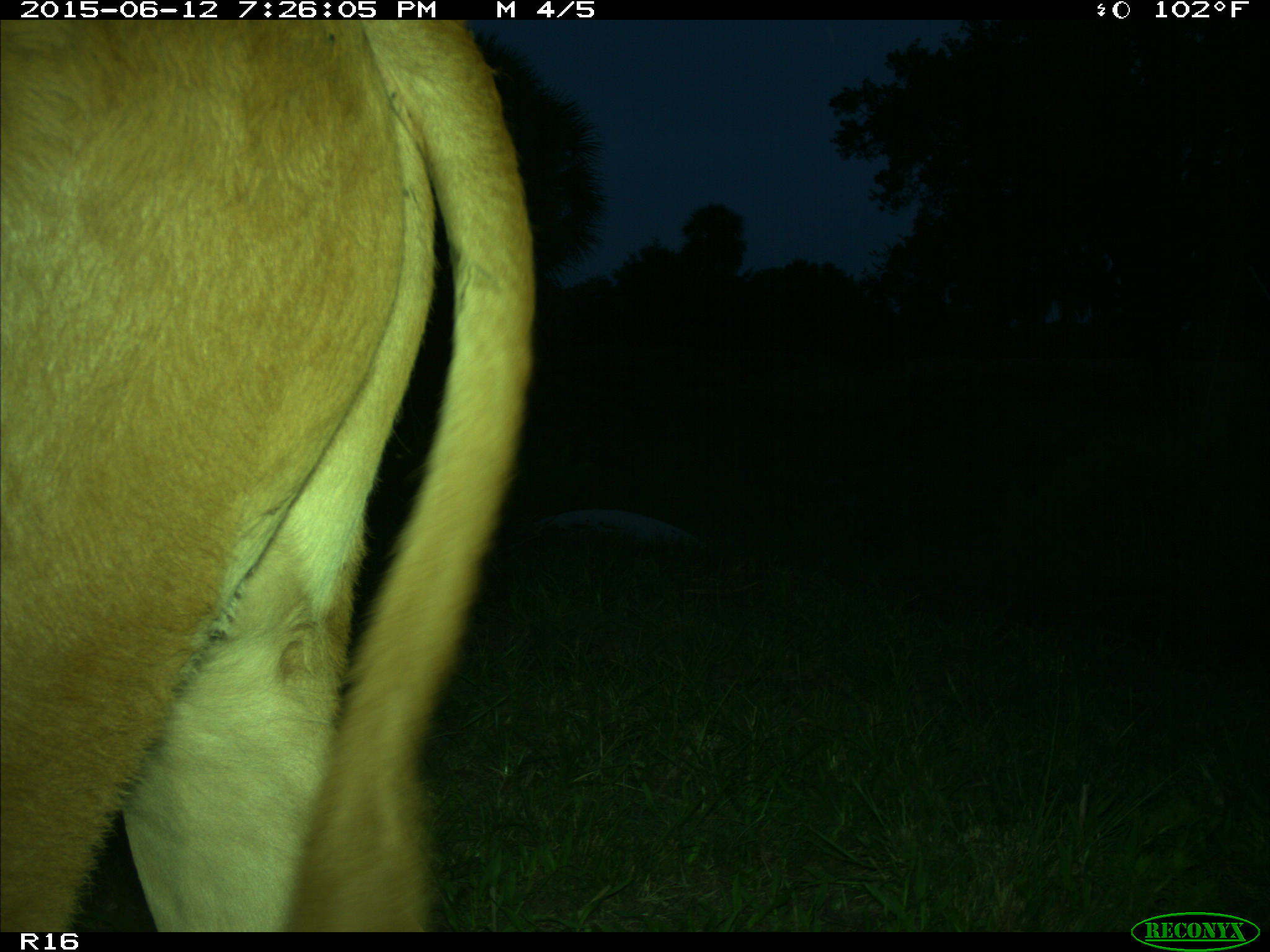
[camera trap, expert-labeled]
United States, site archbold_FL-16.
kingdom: Animalia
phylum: Chordata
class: Mammalia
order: Artiodactyla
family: Bovidae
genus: Bos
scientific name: Bos taurus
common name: domestic cow